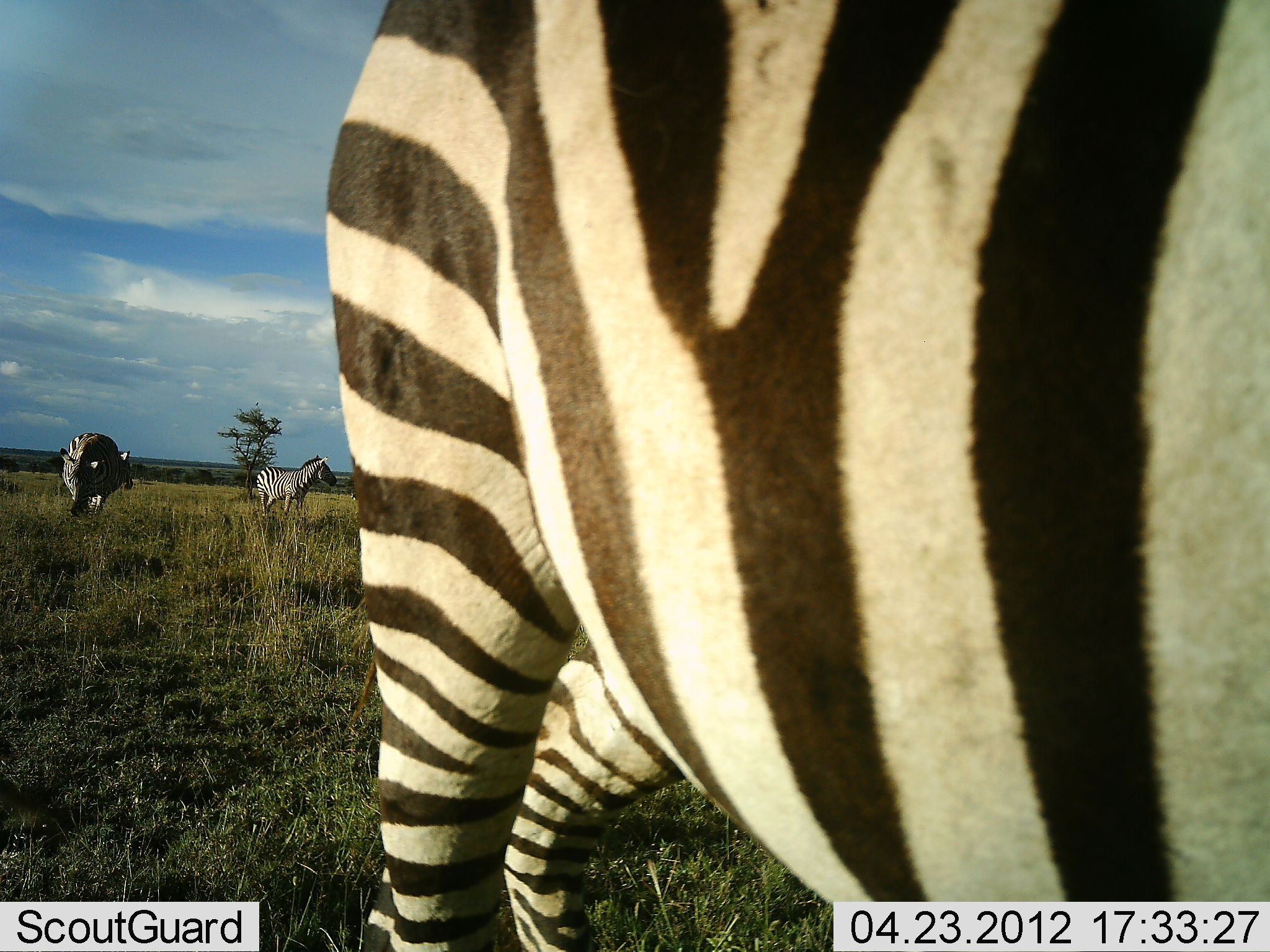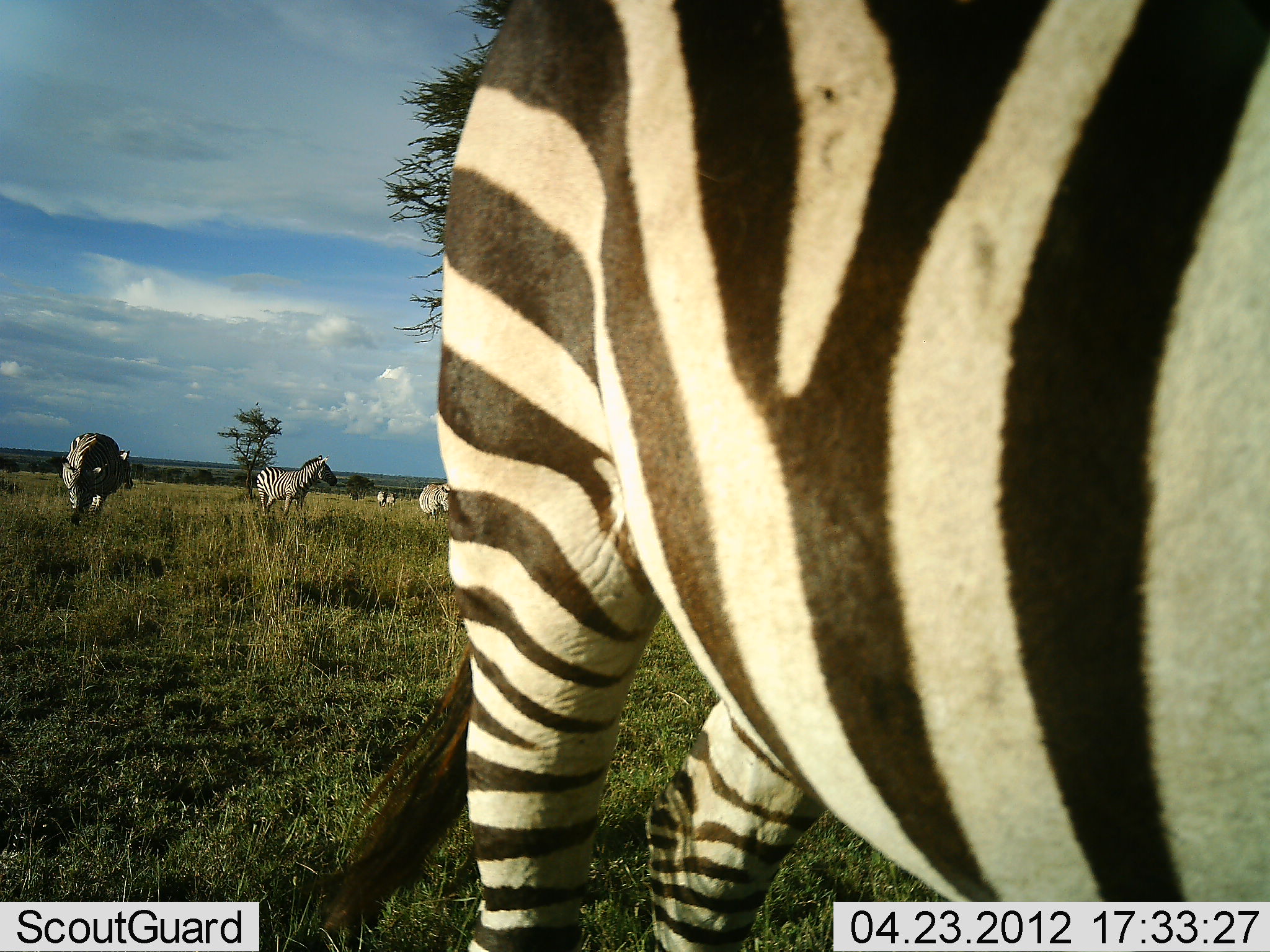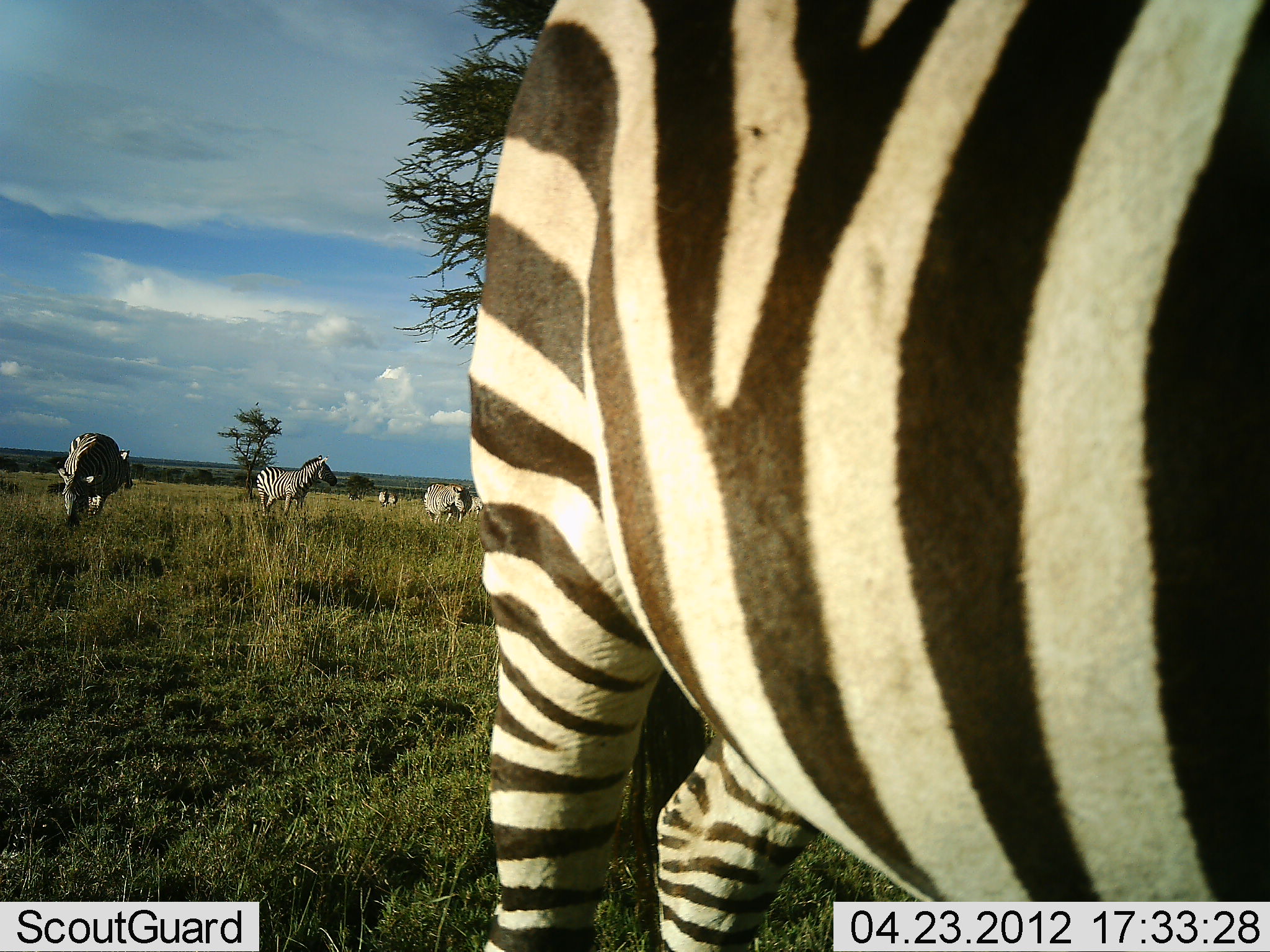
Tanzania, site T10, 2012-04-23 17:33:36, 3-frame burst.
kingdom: Animalia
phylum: Chordata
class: Mammalia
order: Perissodactyla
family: Equidae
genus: Equus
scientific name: Equus quagga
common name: plains zebra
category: zebra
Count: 5.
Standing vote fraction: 60%.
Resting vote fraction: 3%.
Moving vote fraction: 43%.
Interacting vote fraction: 6%.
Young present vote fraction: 0%.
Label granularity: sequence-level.